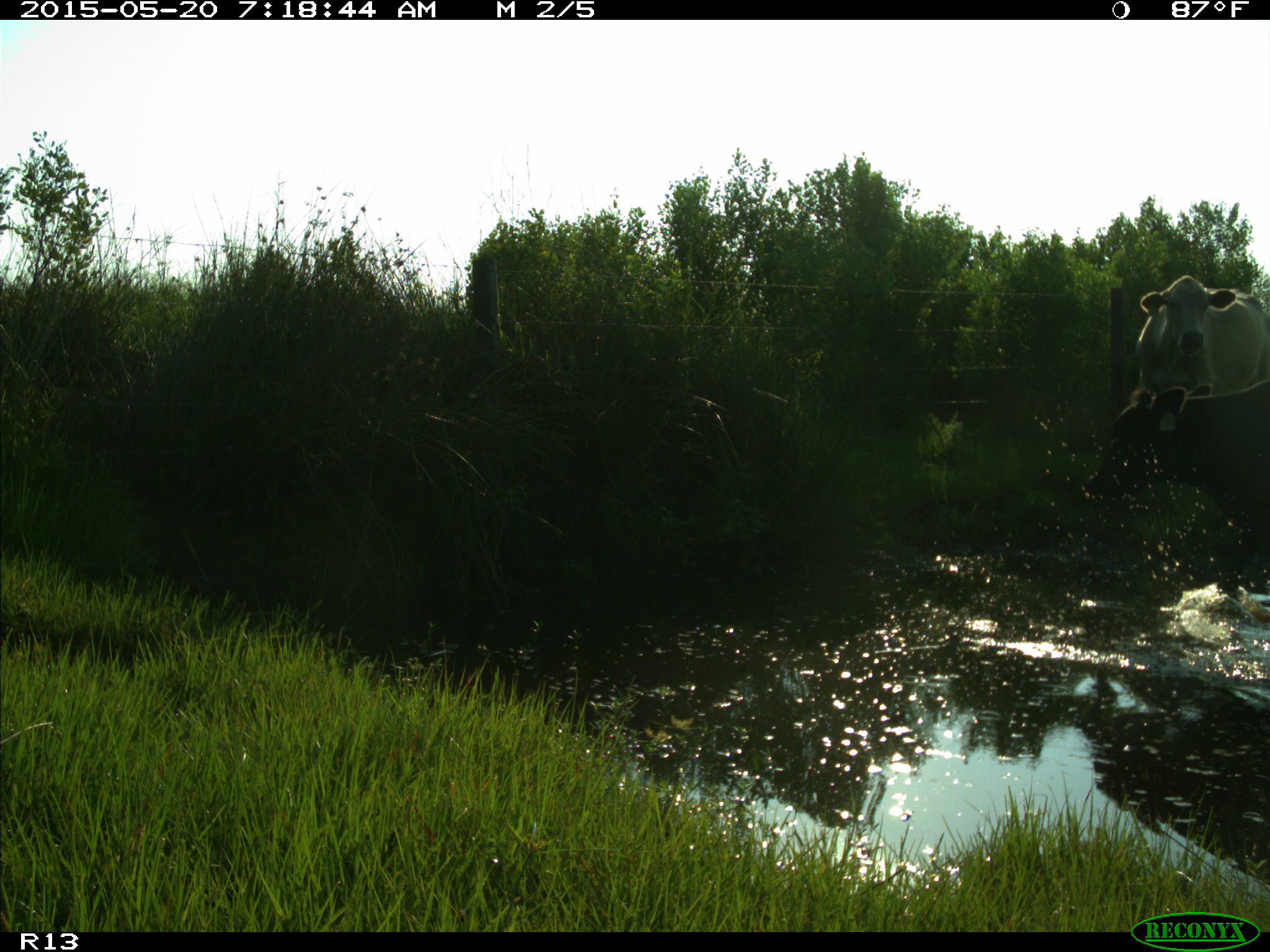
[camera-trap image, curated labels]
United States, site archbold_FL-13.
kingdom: Animalia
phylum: Chordata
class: Mammalia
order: Artiodactyla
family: Bovidae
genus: Bos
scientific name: Bos taurus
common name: domestic cow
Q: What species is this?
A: Bos taurus (domestic cow).